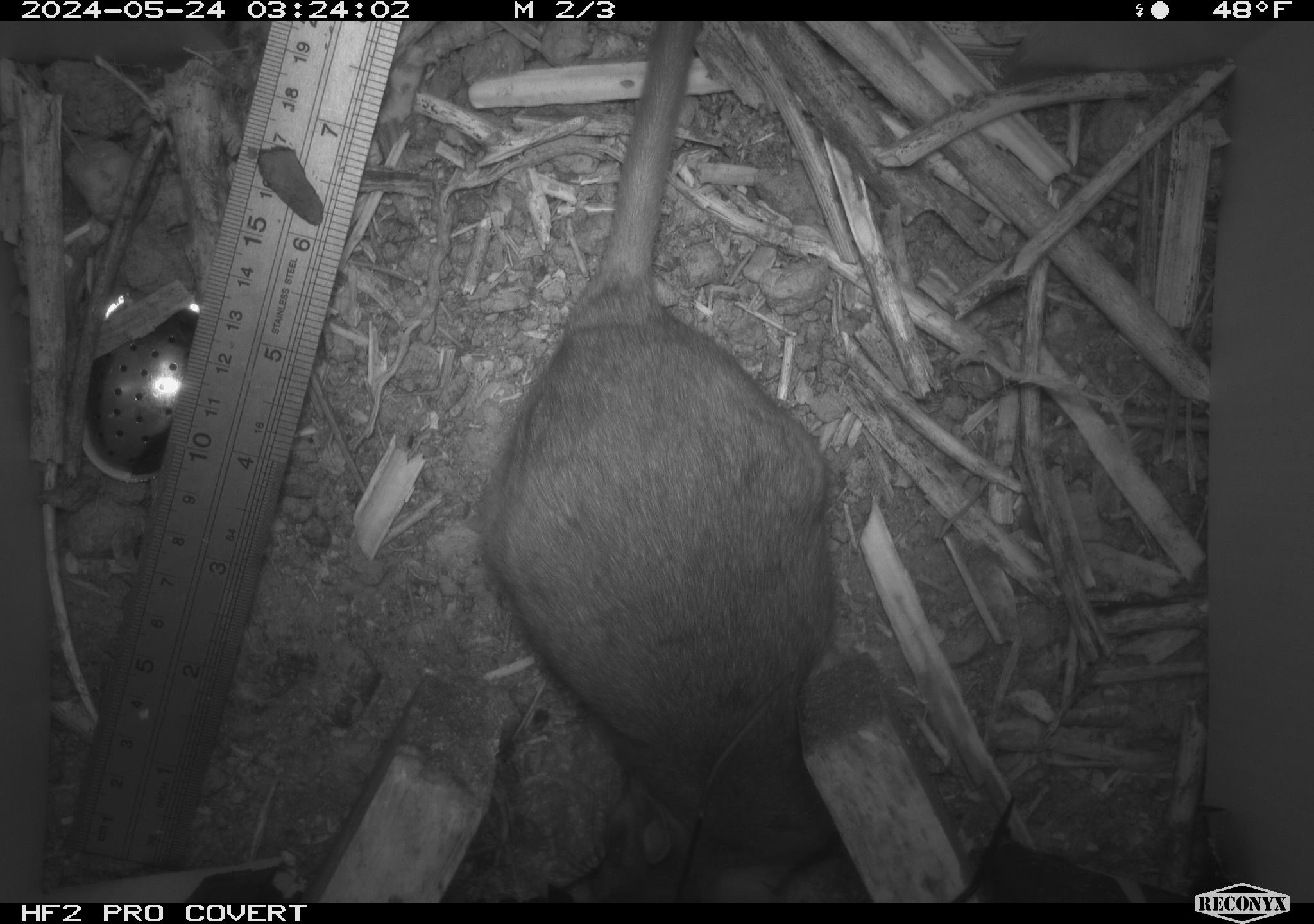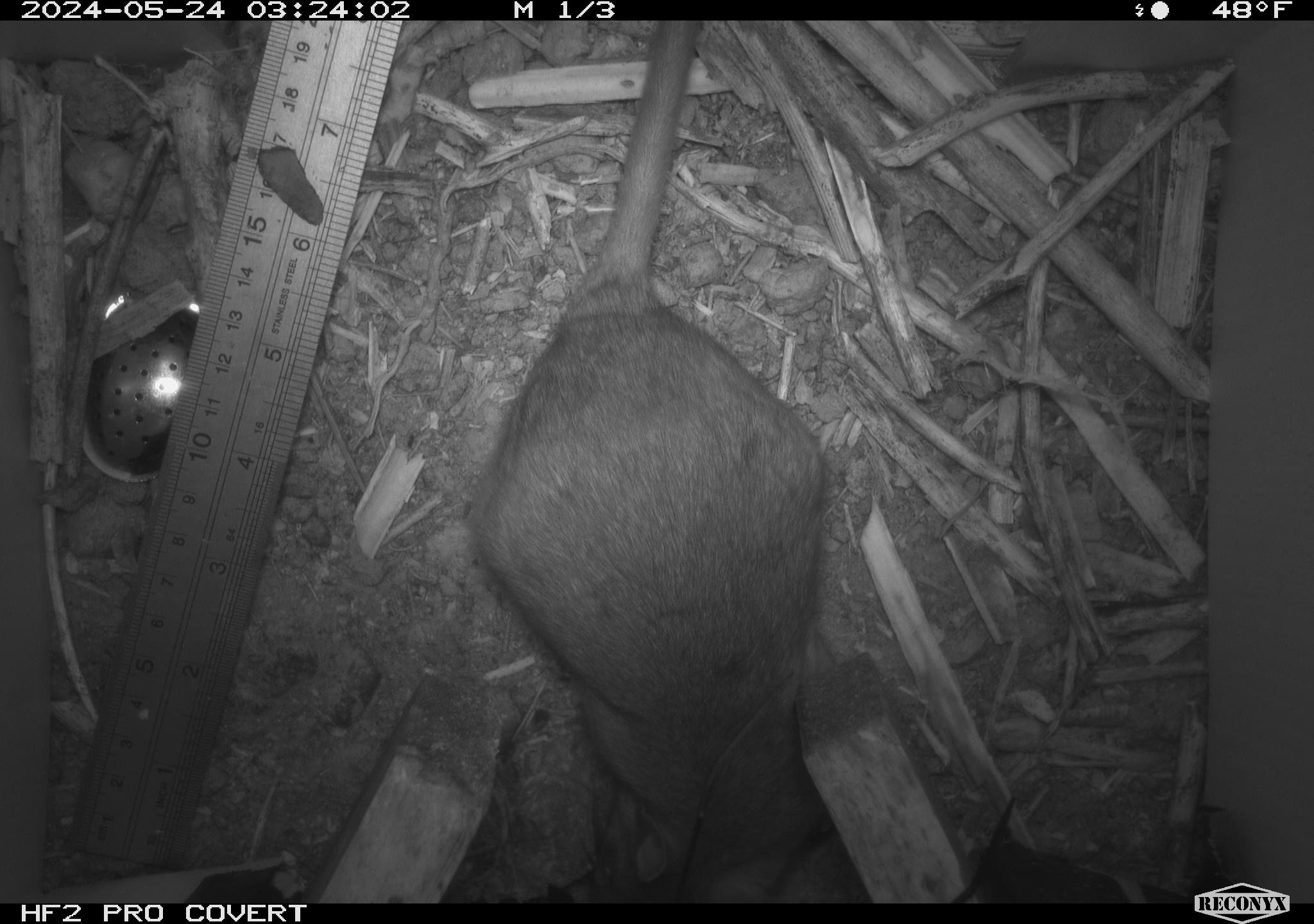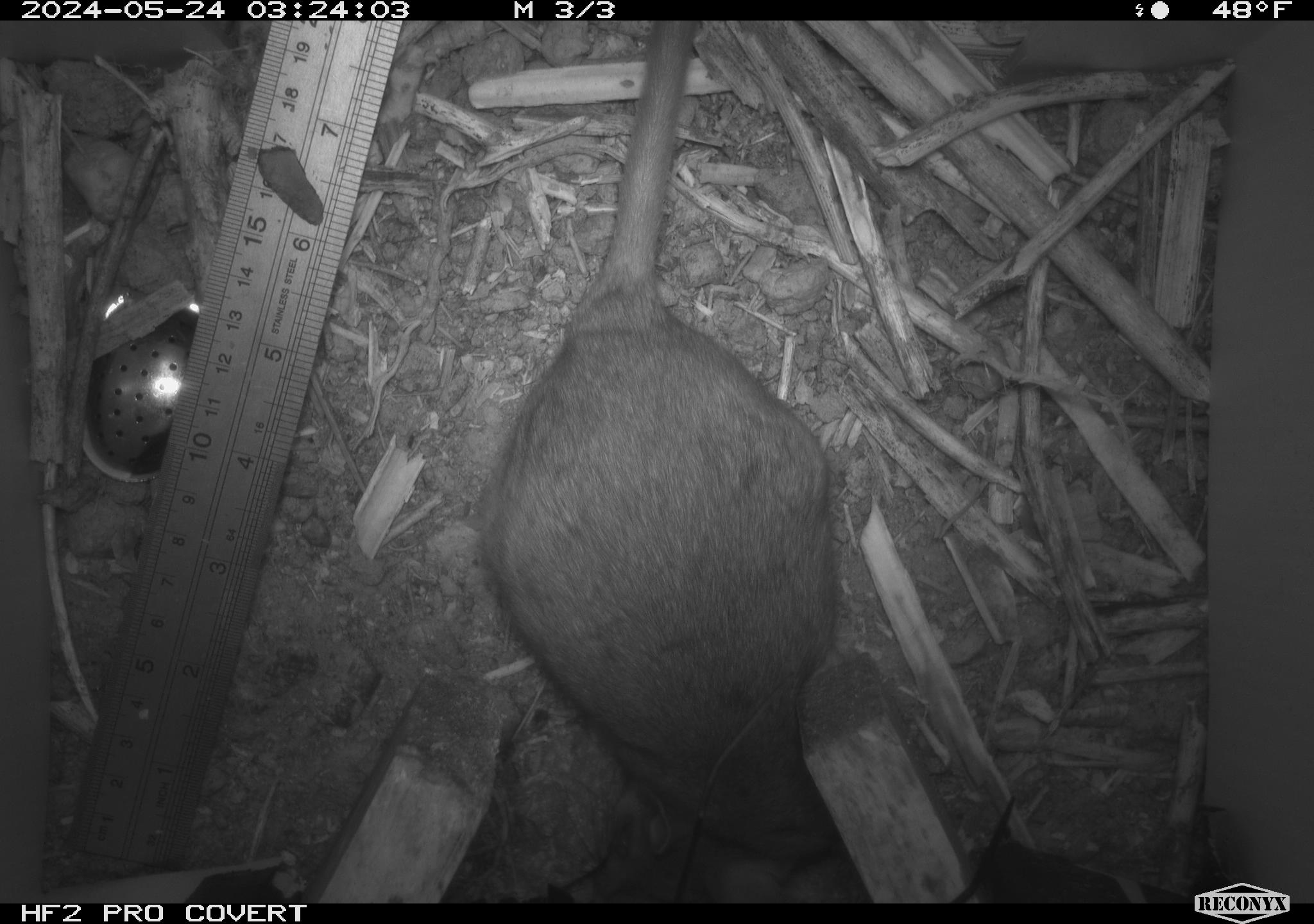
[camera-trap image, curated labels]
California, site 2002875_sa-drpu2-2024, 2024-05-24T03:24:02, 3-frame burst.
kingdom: Animalia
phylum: Chordata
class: Mammalia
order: Rodentia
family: Cricetidae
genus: Neotoma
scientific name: Neotoma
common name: pack rat or woodrat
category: neotoma species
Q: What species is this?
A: Neotoma species (pack rat or woodrat) (Neotoma).